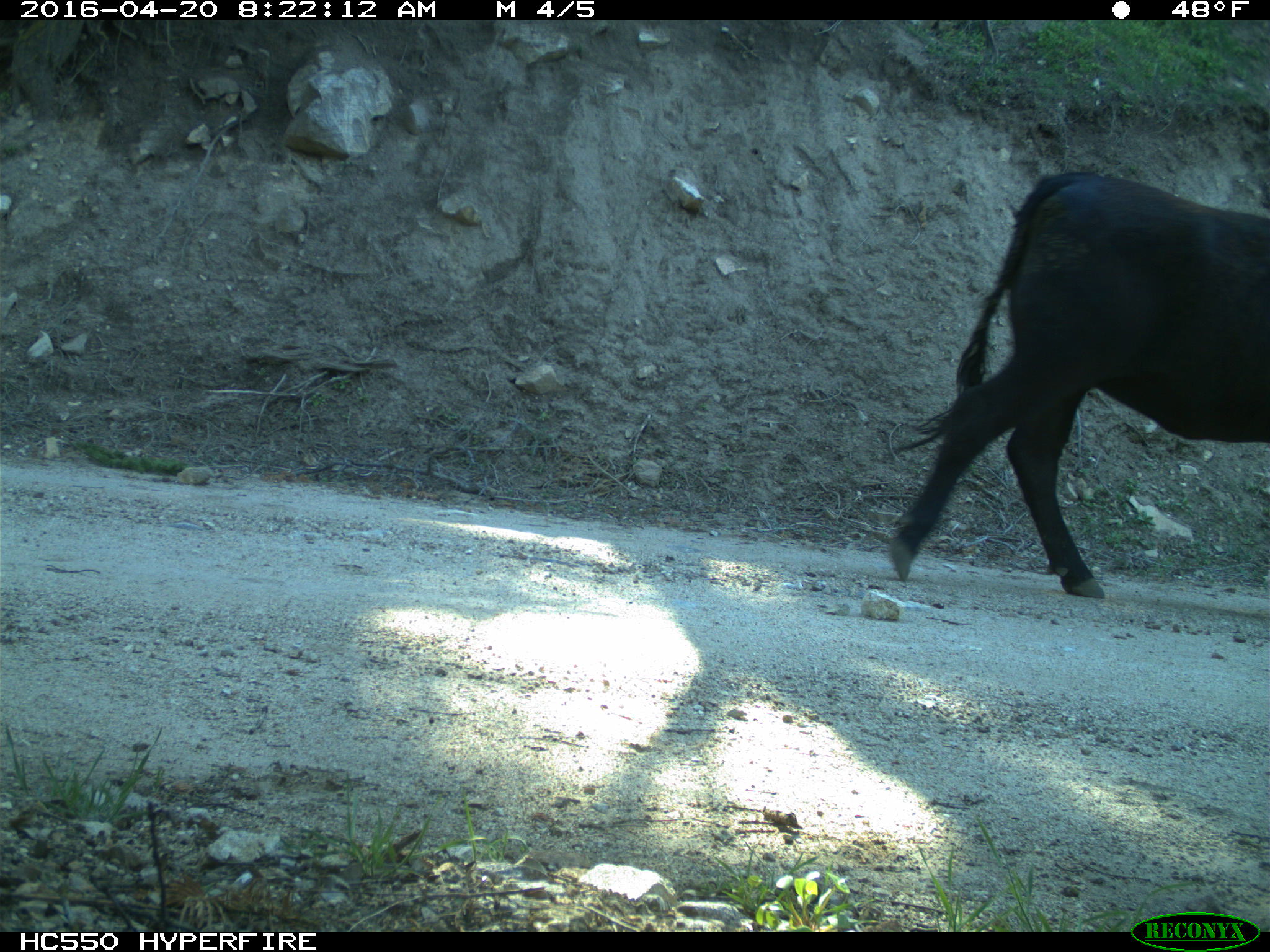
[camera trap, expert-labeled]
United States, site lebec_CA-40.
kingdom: Animalia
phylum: Chordata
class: Mammalia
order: Artiodactyla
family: Bovidae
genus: Bos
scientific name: Bos taurus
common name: domestic cow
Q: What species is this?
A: Bos taurus (domestic cow).